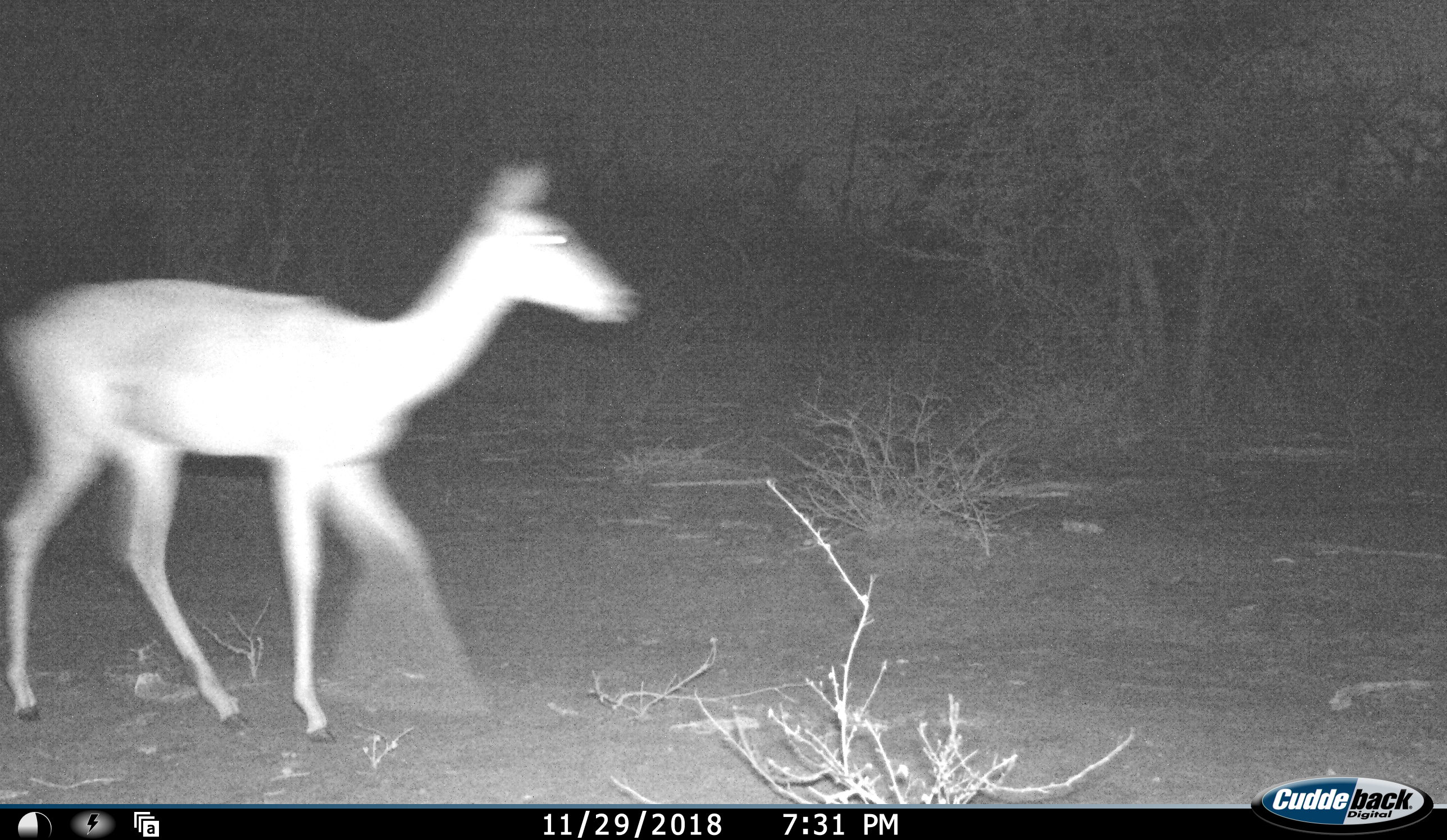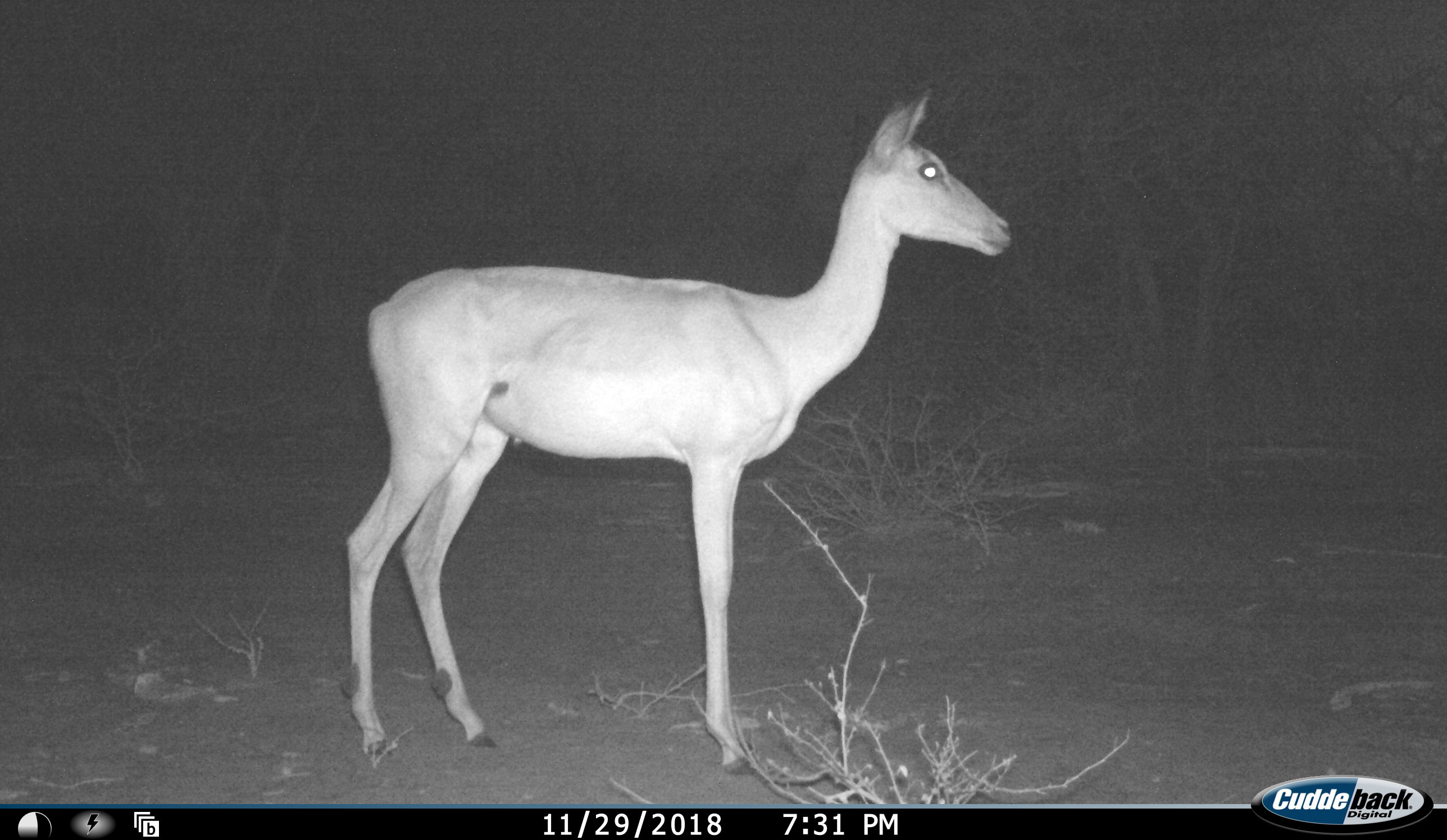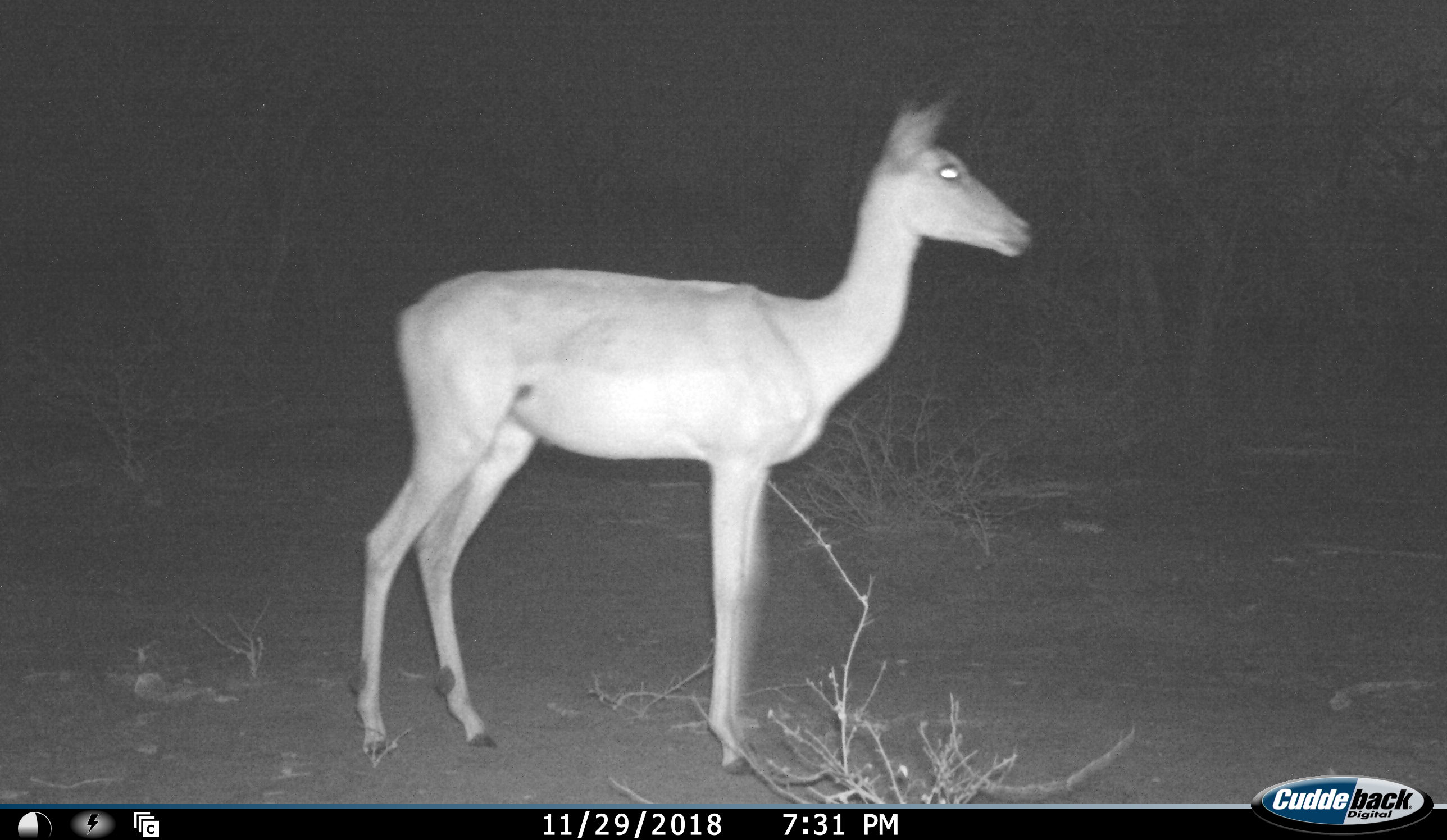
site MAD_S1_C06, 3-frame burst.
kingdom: Animalia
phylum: Chordata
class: Mammalia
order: Artiodactyla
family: Bovidae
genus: Aepyceros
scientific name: Aepyceros melampus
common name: impala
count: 1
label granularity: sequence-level